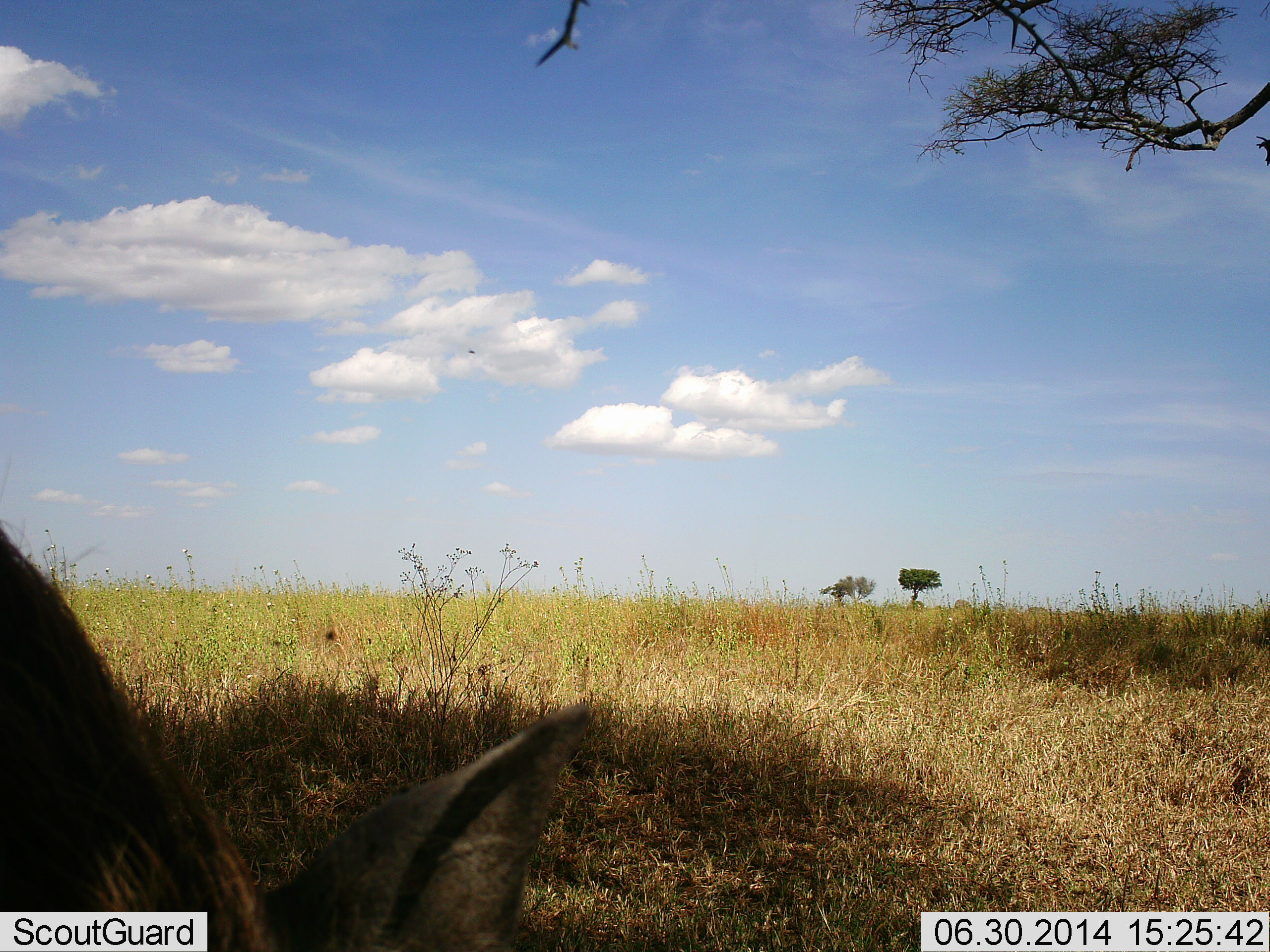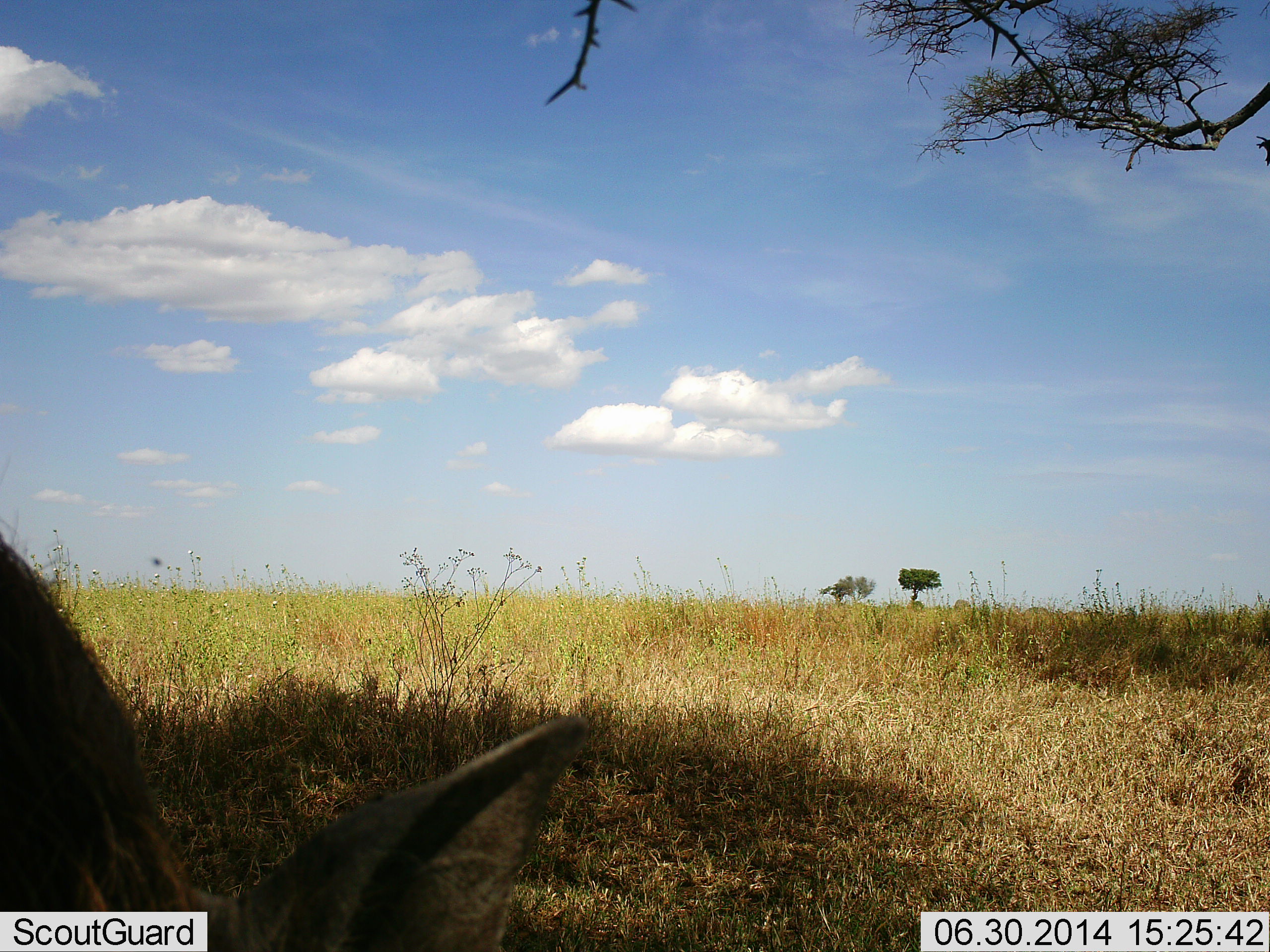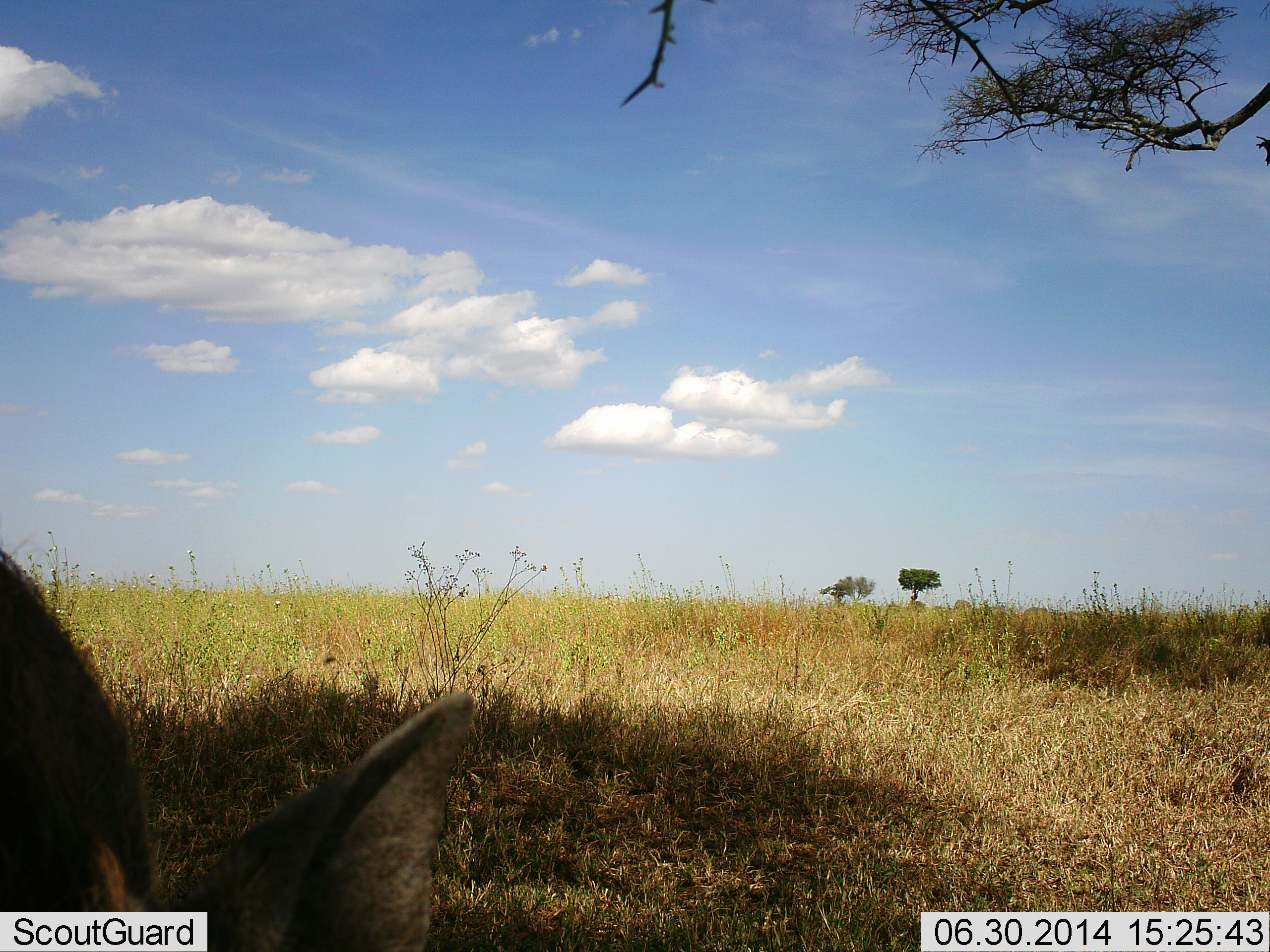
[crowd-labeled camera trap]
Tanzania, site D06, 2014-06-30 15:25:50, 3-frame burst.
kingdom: Animalia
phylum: Chordata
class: Mammalia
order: Artiodactyla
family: Suidae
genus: Phacochoerus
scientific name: Phacochoerus africanus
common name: warthog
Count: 1.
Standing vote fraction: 40%.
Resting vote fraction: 0%.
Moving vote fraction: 0%.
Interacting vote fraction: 0%.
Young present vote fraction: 0%.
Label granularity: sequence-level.